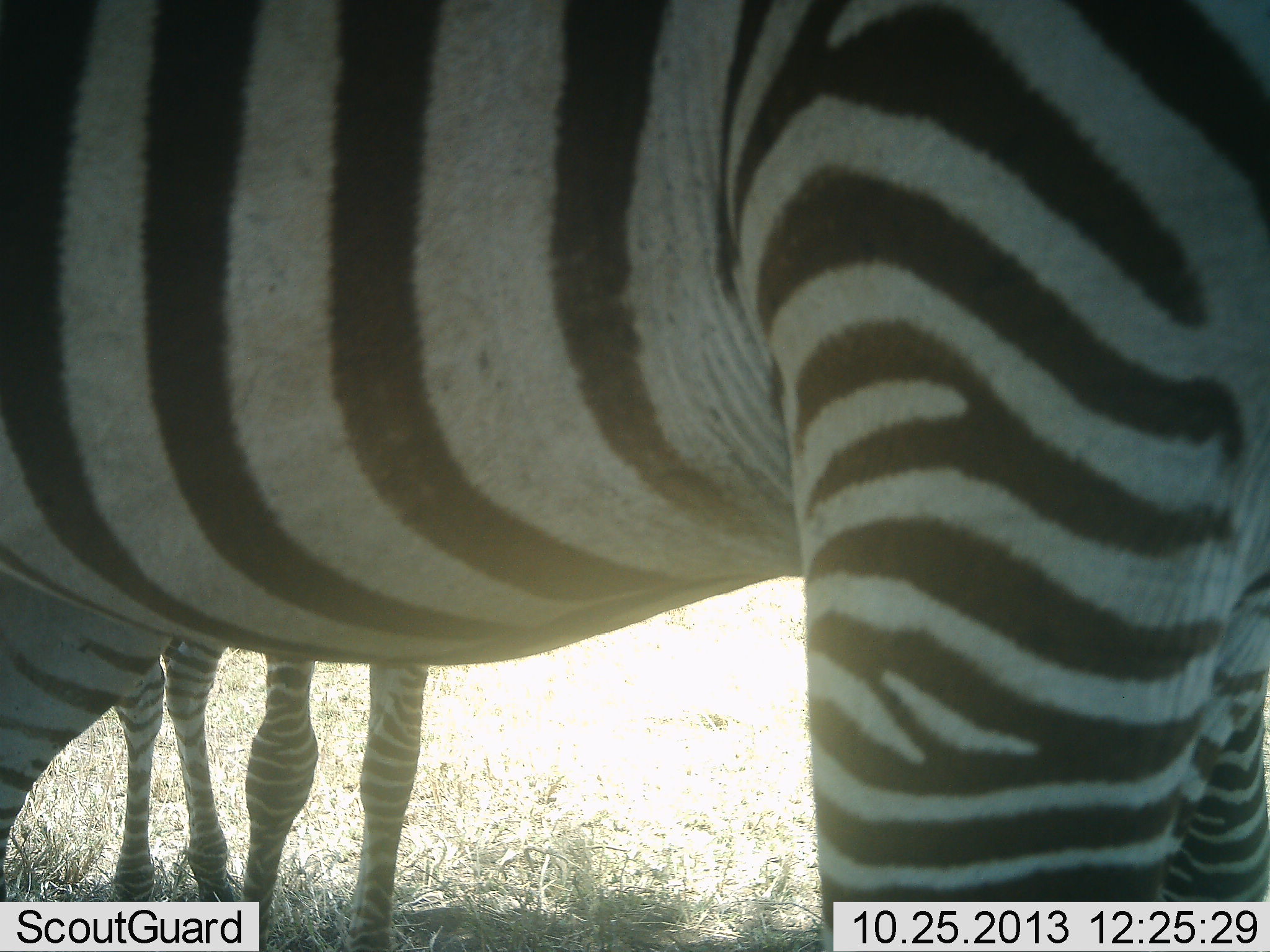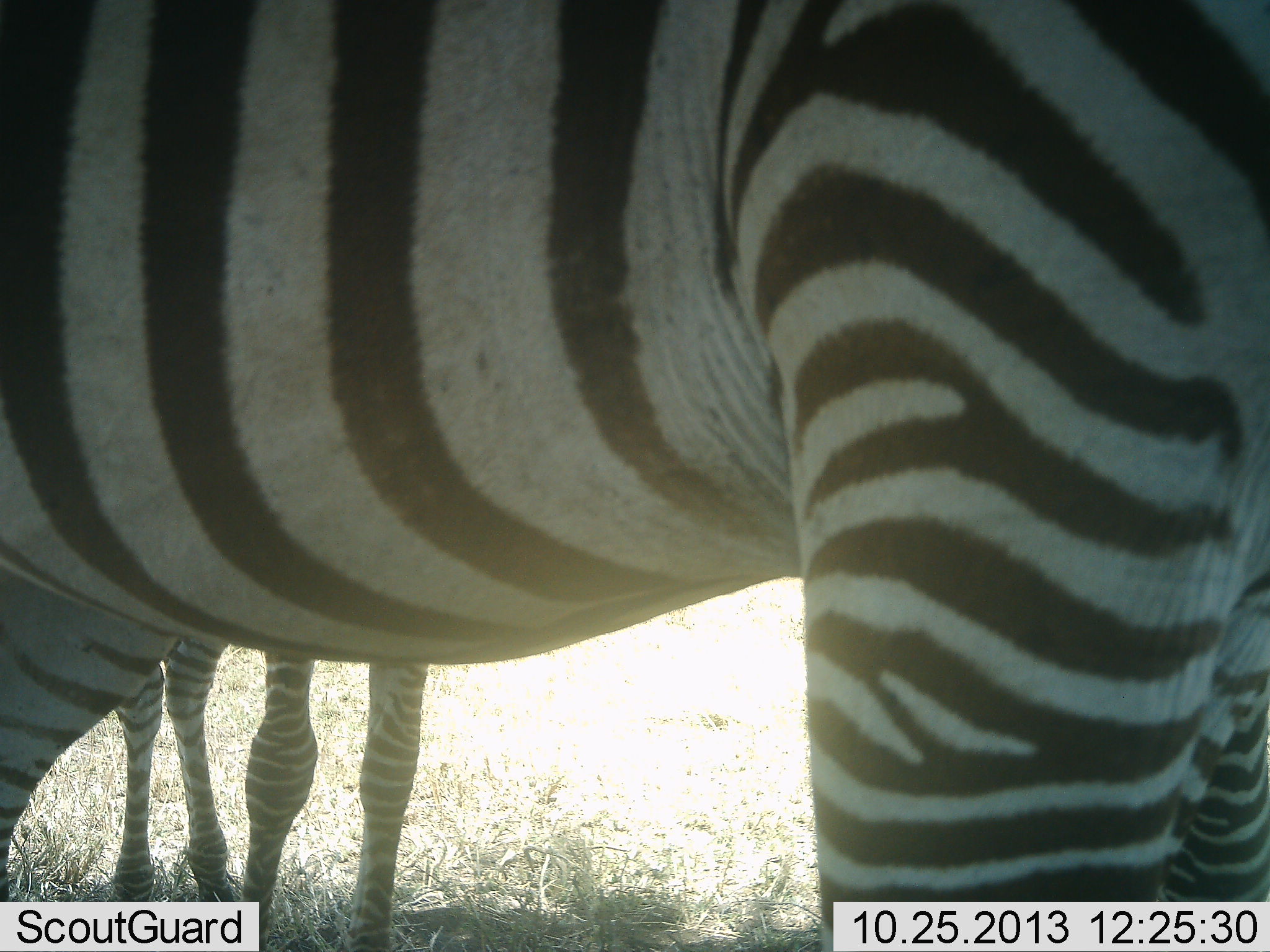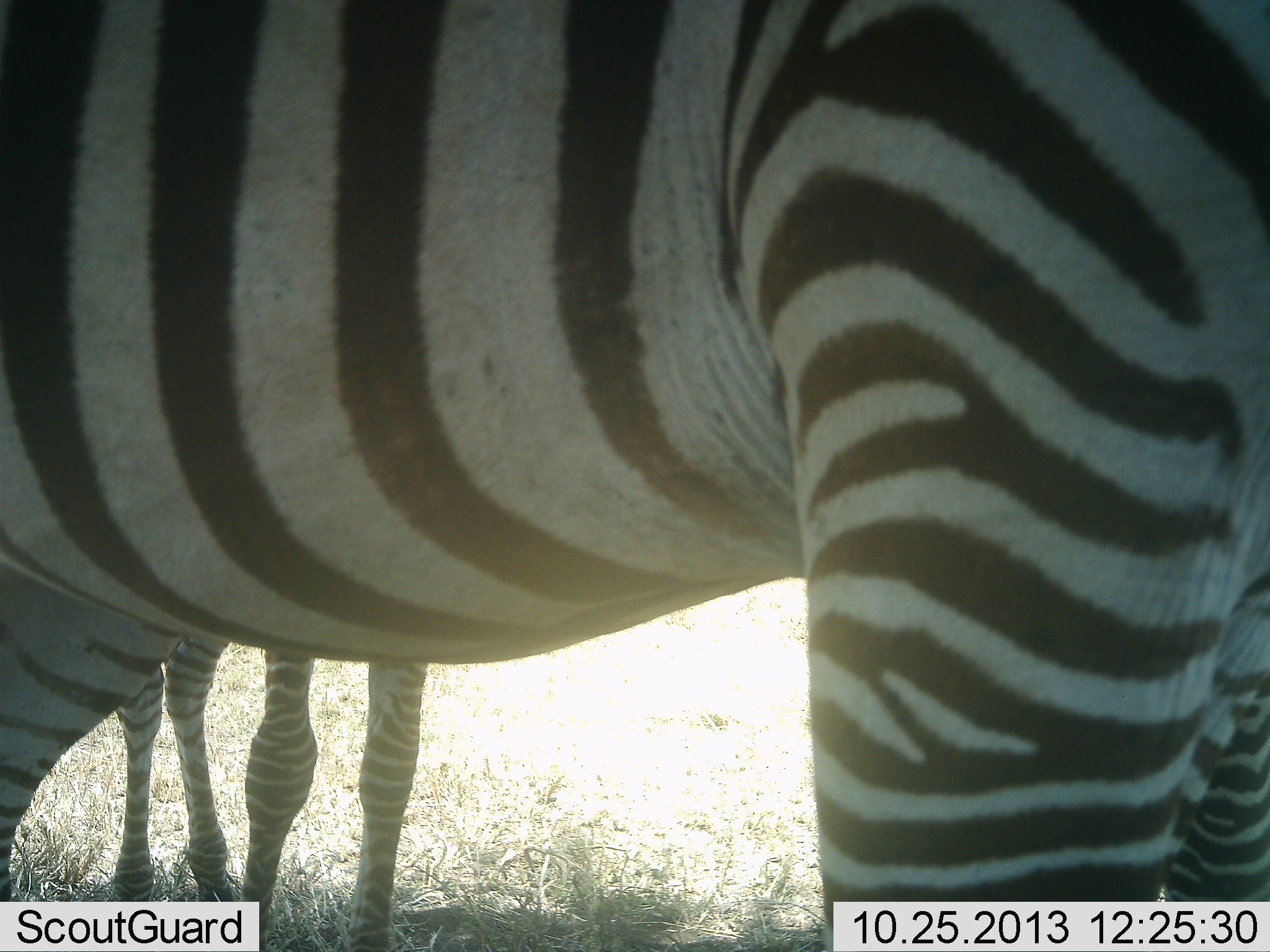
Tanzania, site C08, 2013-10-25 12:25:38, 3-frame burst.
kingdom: Animalia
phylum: Chordata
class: Mammalia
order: Perissodactyla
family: Equidae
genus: Equus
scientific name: Equus quagga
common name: plains zebra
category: zebra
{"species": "zebra (plains zebra) (Equus quagga)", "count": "2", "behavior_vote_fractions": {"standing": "89%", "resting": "4%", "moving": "0%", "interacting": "4%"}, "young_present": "19%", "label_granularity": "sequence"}